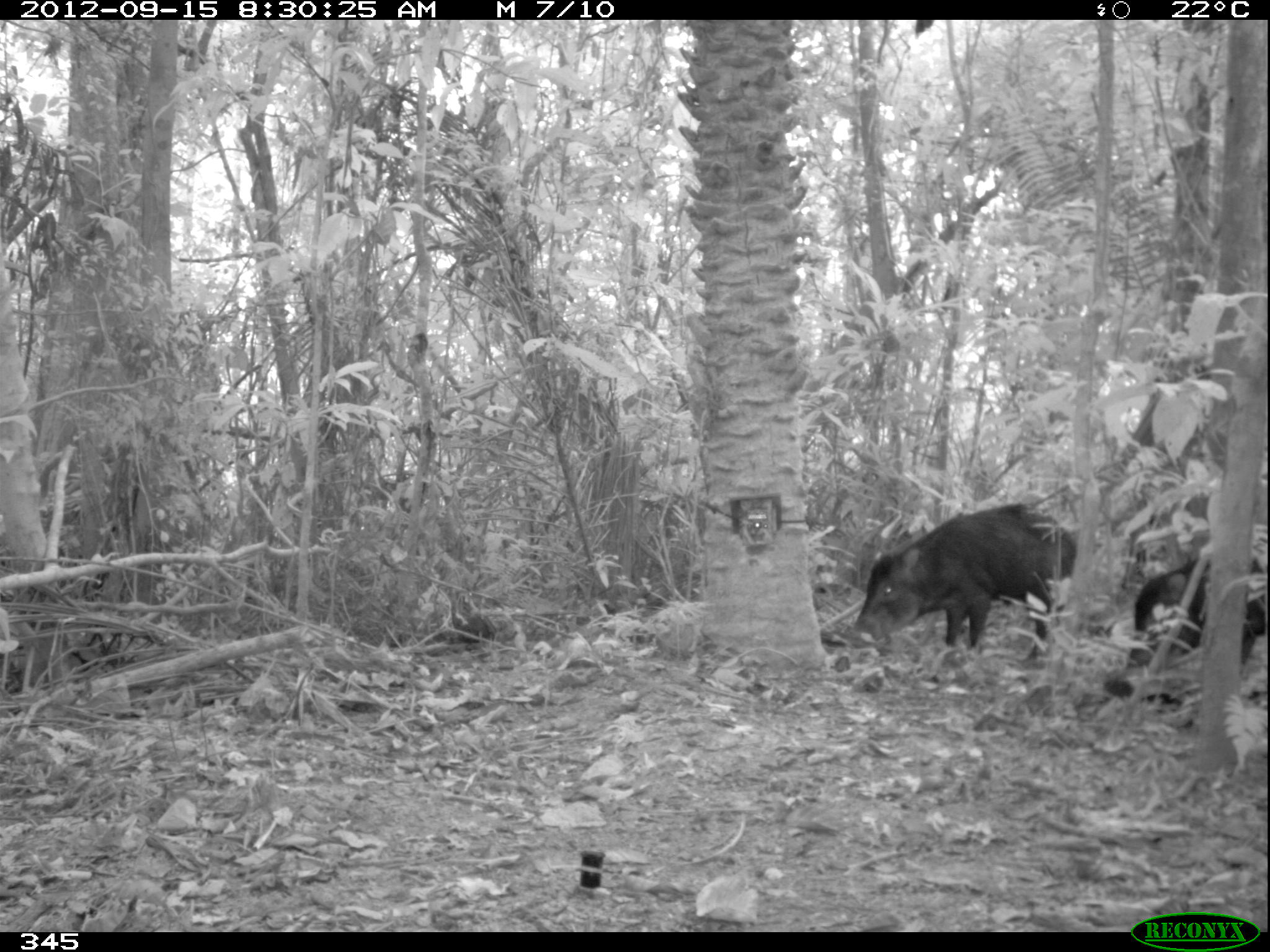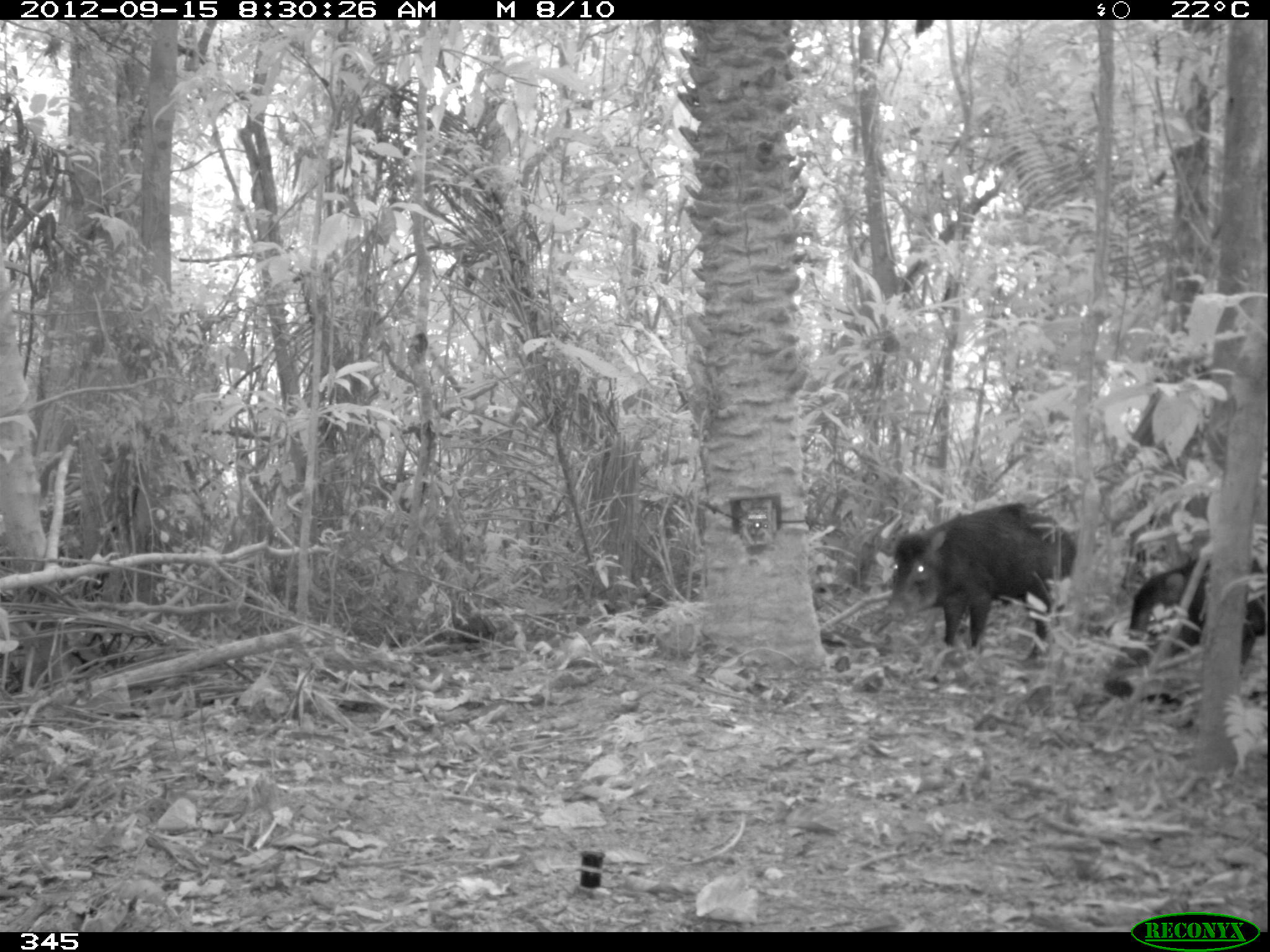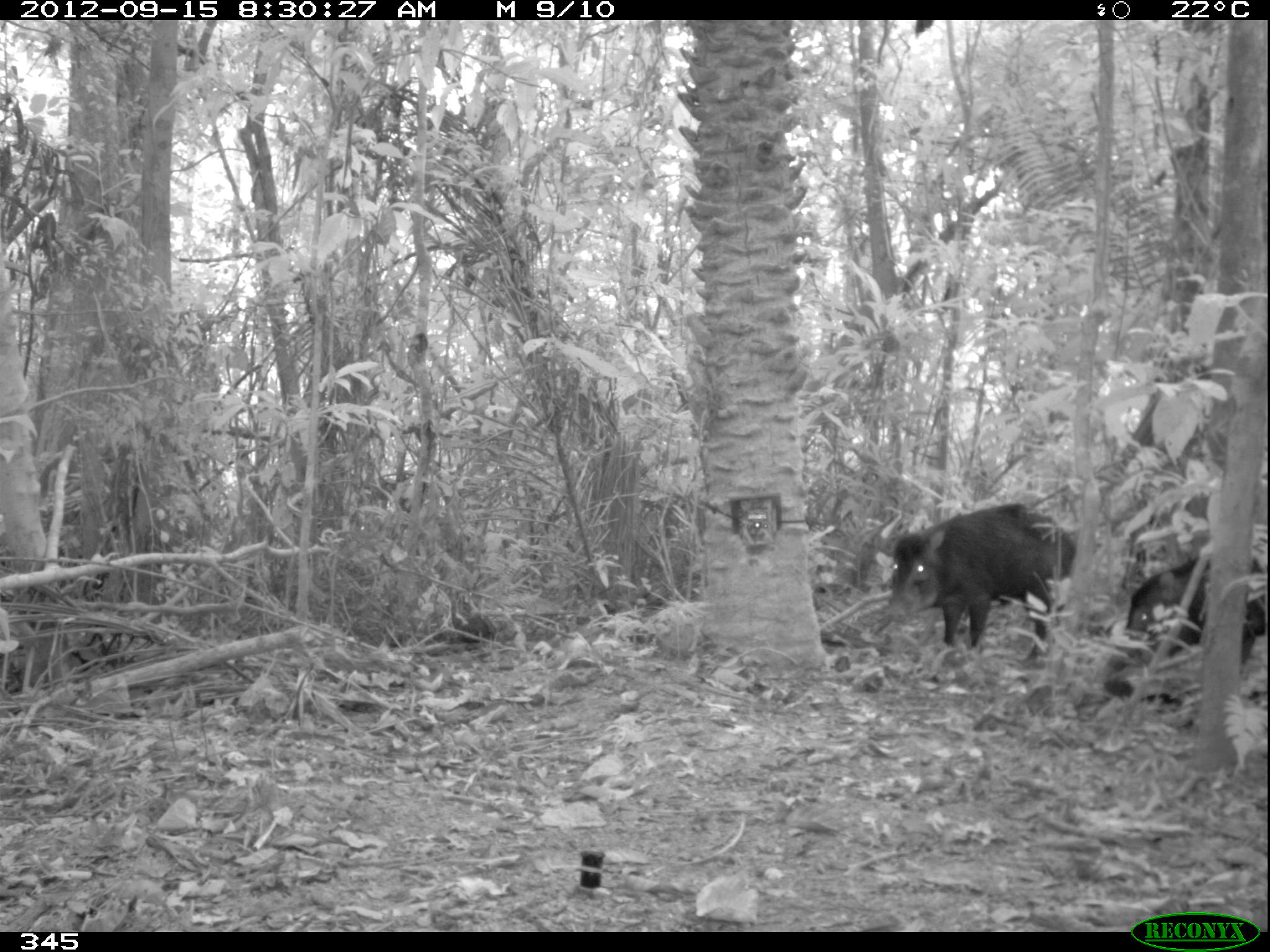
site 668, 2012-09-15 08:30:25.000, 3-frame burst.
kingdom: Animalia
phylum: Chordata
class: Mammalia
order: Artiodactyla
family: Tayassuidae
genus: Tayassu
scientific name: Tayassu pecari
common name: white-lipped peccary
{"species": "Tayassu pecari (white-lipped peccary)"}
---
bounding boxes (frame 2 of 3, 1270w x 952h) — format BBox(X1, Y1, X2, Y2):
tayassu pecari: BBox(888, 502, 1080, 666); BBox(1105, 555, 1270, 704)